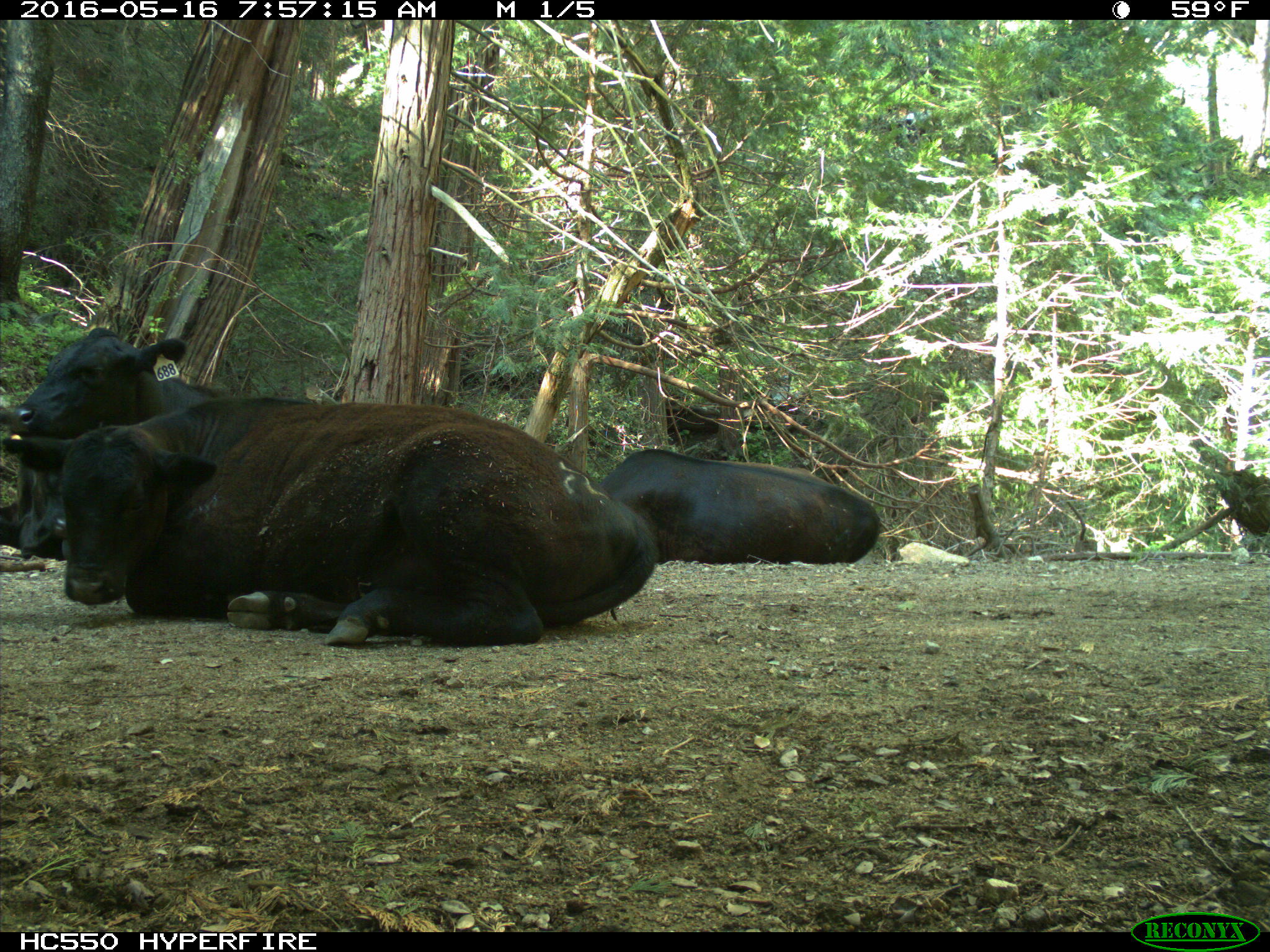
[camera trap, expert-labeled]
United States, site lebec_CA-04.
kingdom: Animalia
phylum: Chordata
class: Mammalia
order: Artiodactyla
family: Bovidae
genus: Bos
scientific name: Bos taurus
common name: domestic cow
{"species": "Bos taurus (domestic cow)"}